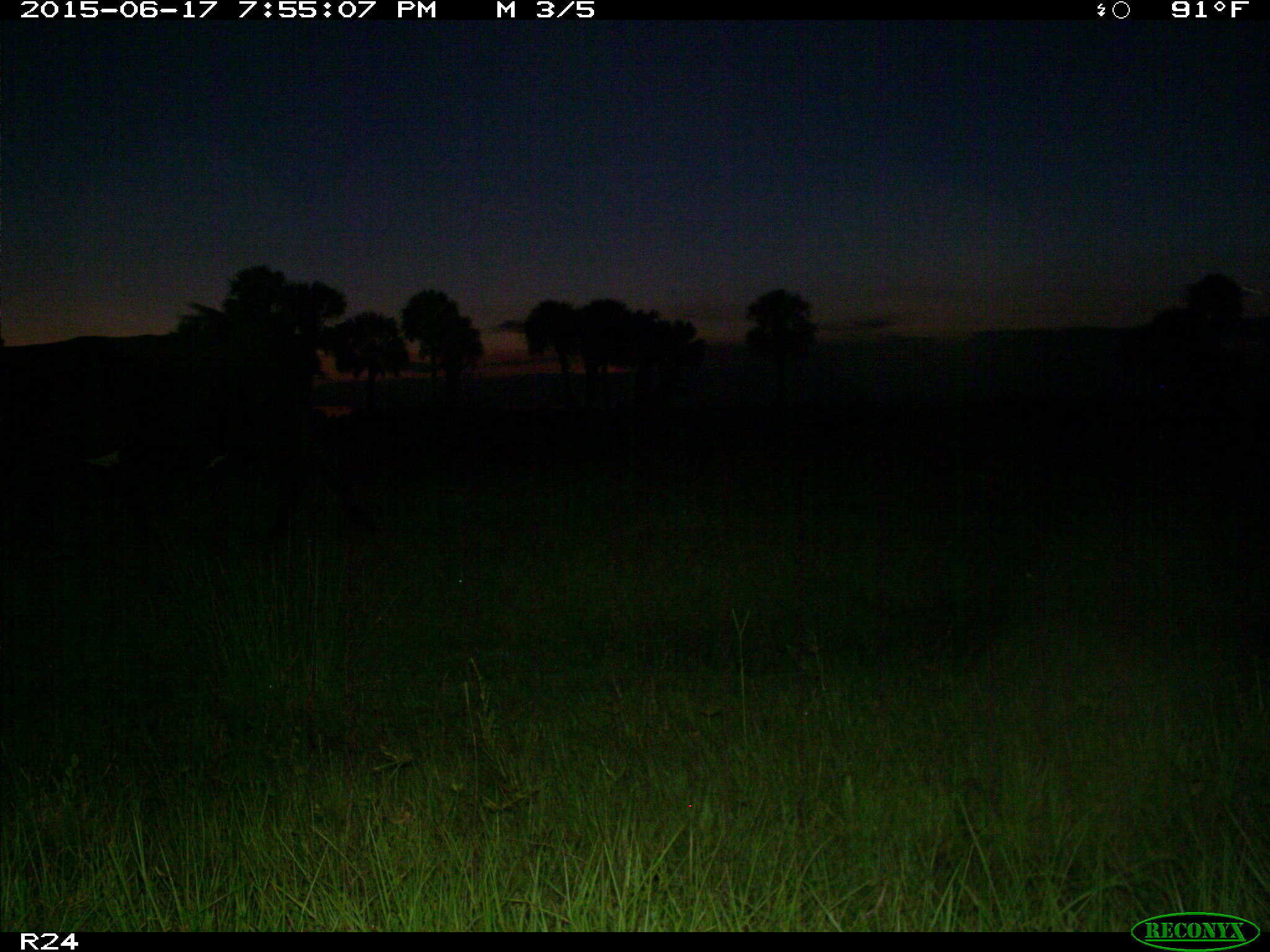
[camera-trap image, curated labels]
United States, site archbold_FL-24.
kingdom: Animalia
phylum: Chordata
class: Mammalia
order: Artiodactyla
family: Bovidae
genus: Bos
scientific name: Bos taurus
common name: domestic cow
Bos taurus (domestic cow).